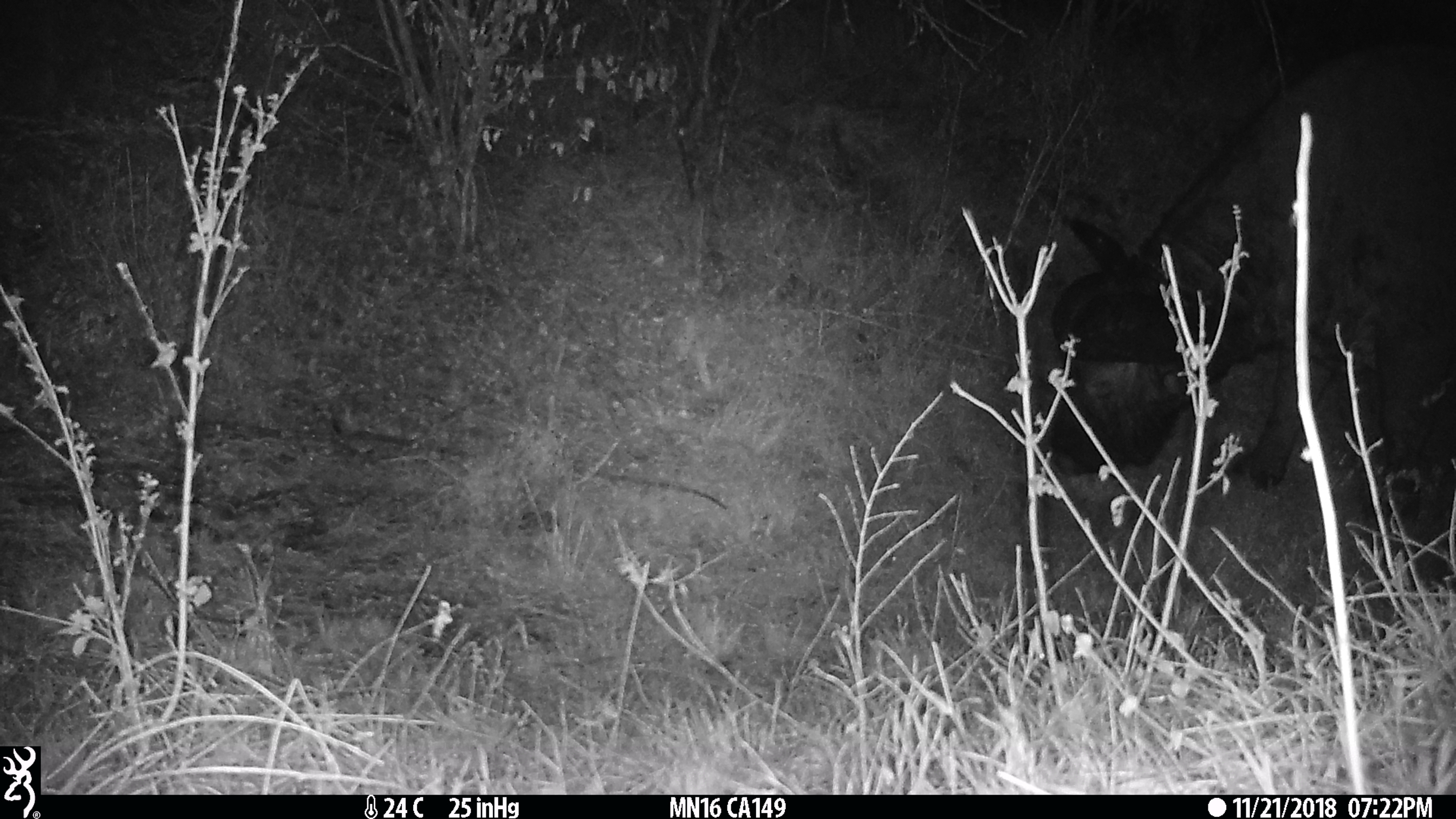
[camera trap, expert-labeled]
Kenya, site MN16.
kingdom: Animalia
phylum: Chordata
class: Mammalia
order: Artiodactyla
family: Bovidae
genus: Syncerus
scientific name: Syncerus caffer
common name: buffalo